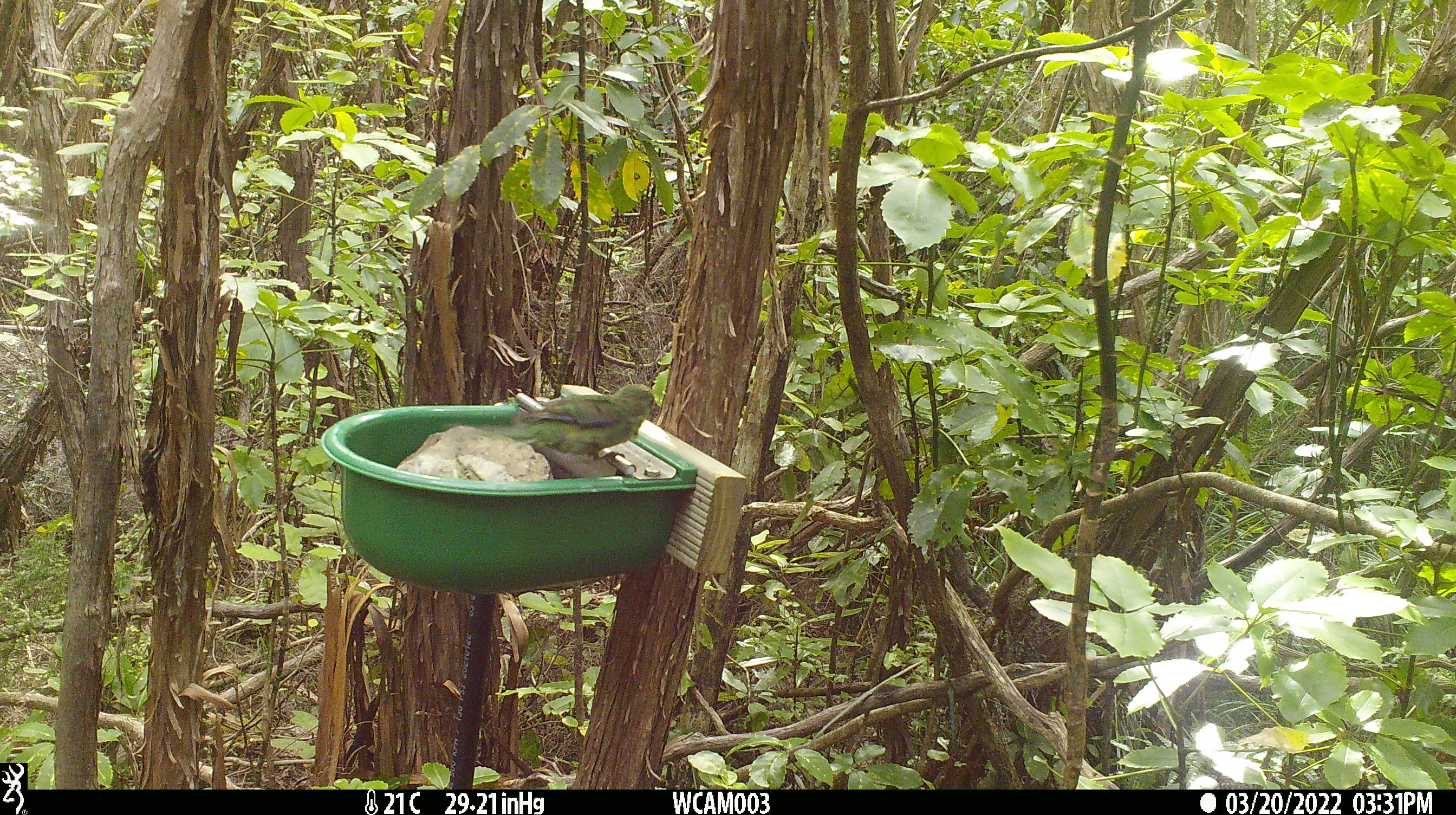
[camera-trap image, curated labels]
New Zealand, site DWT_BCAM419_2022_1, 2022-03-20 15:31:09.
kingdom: Animalia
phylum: Chordata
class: Aves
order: Psittaciformes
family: Psittaculidae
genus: Cyanoramphus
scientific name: Cyanoramphus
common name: parakeet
Parakeet (Cyanoramphus).